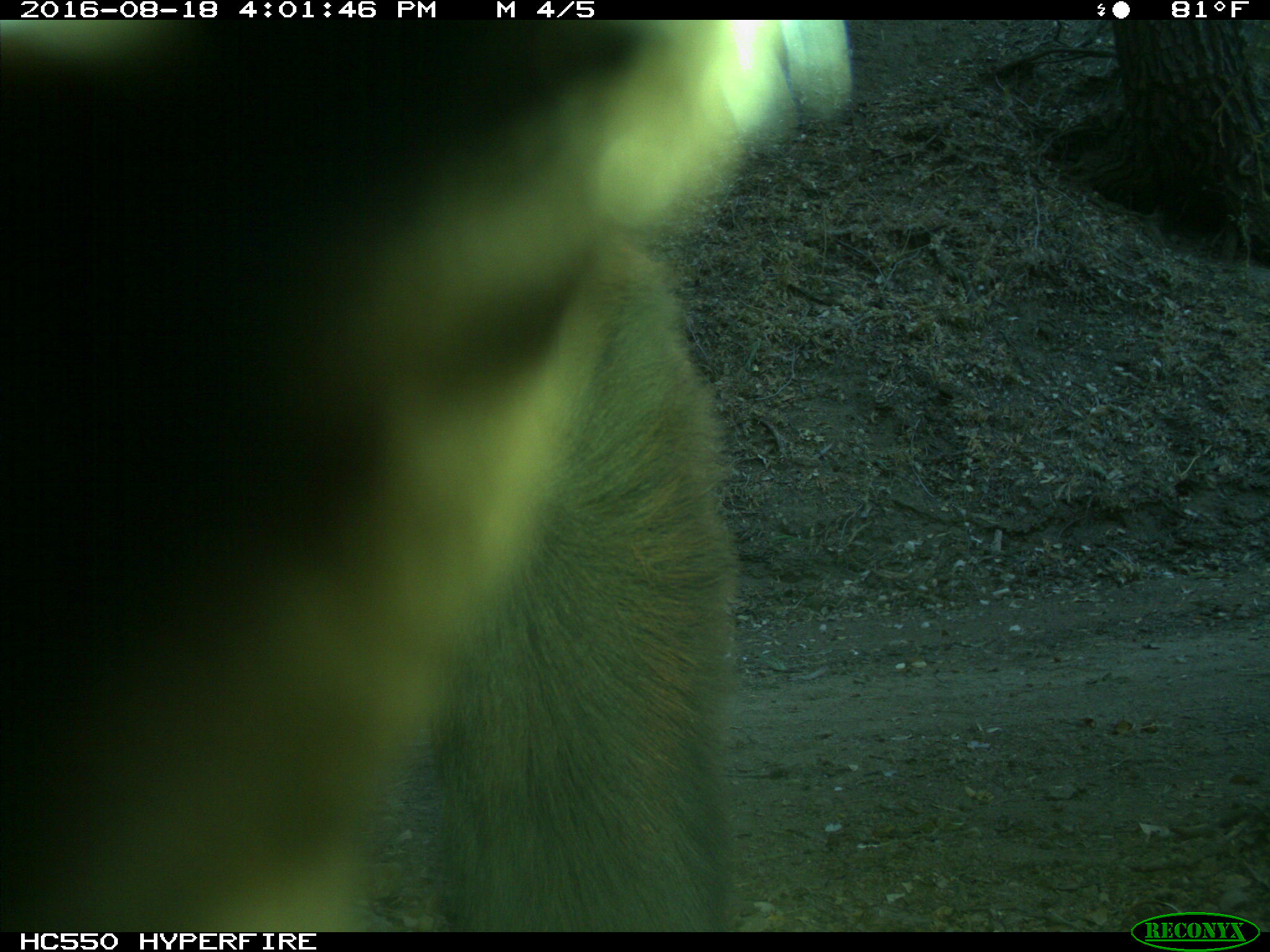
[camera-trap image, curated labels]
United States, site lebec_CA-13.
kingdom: Animalia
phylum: Chordata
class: Mammalia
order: Carnivora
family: Ursidae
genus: Ursus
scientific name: Ursus americanus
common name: american black bear